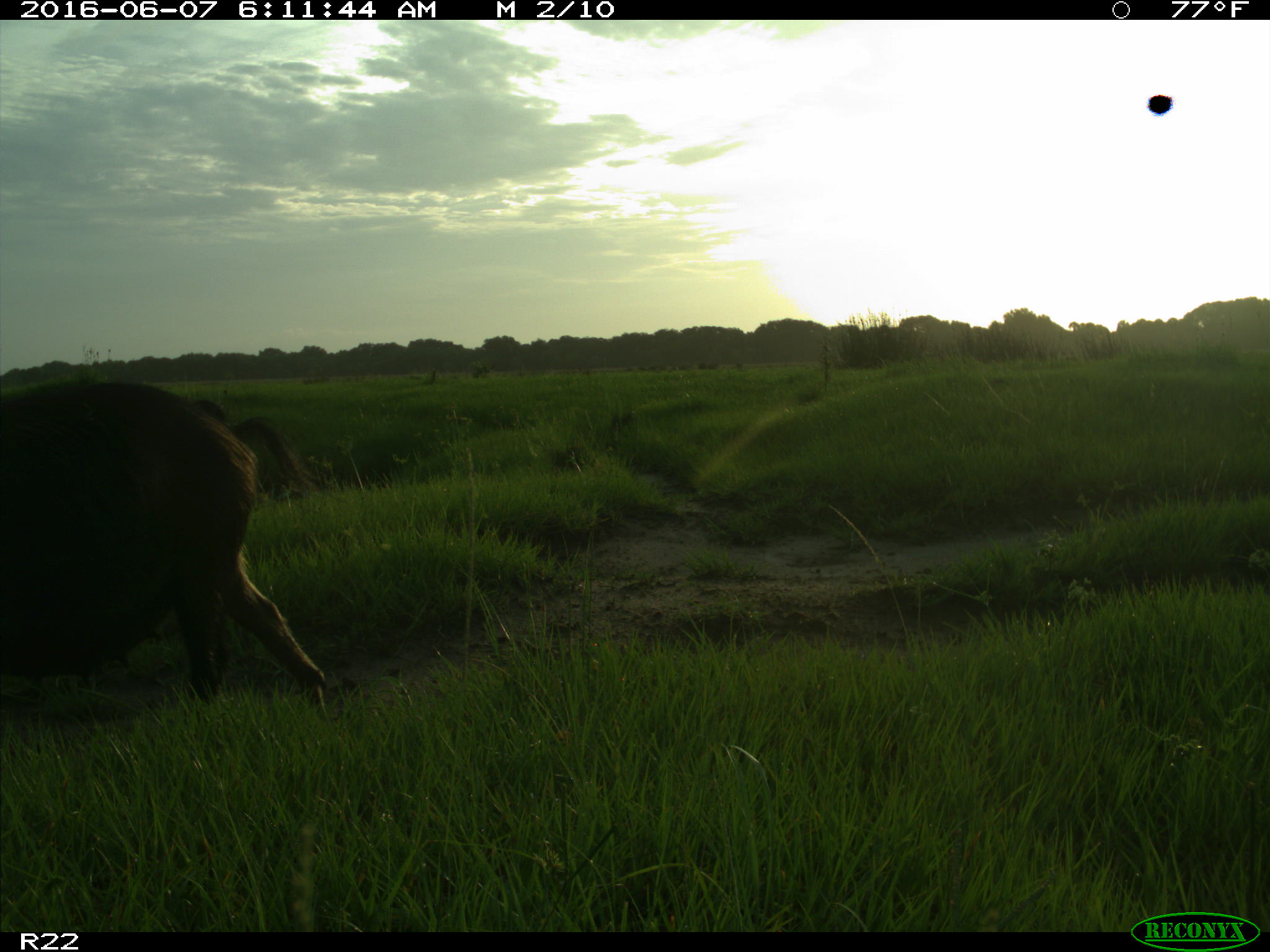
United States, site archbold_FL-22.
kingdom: Animalia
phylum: Chordata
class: Mammalia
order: Artiodactyla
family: Suidae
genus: Sus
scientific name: Sus scrofa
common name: wild boar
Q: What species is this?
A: Sus scrofa (wild boar).